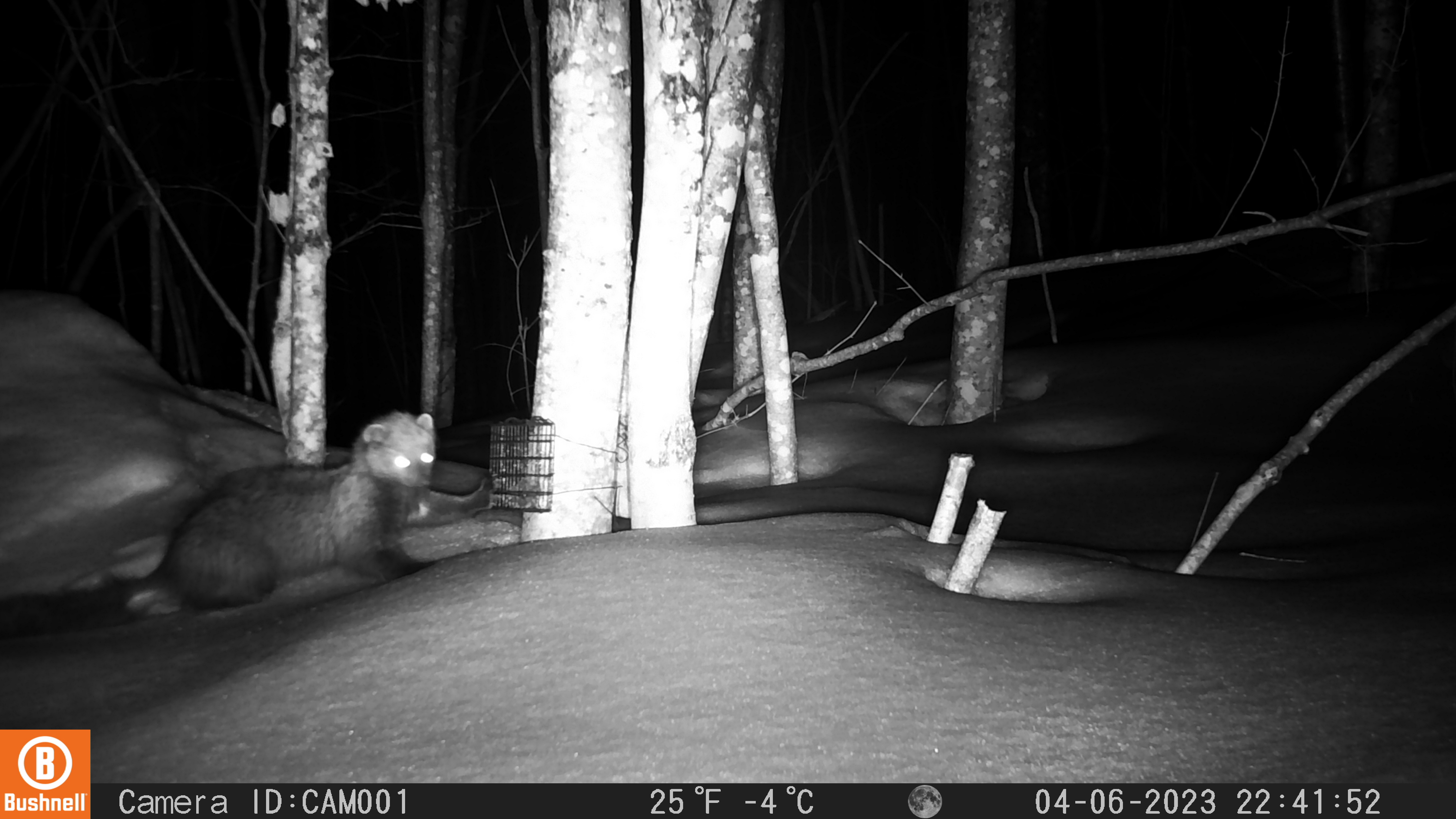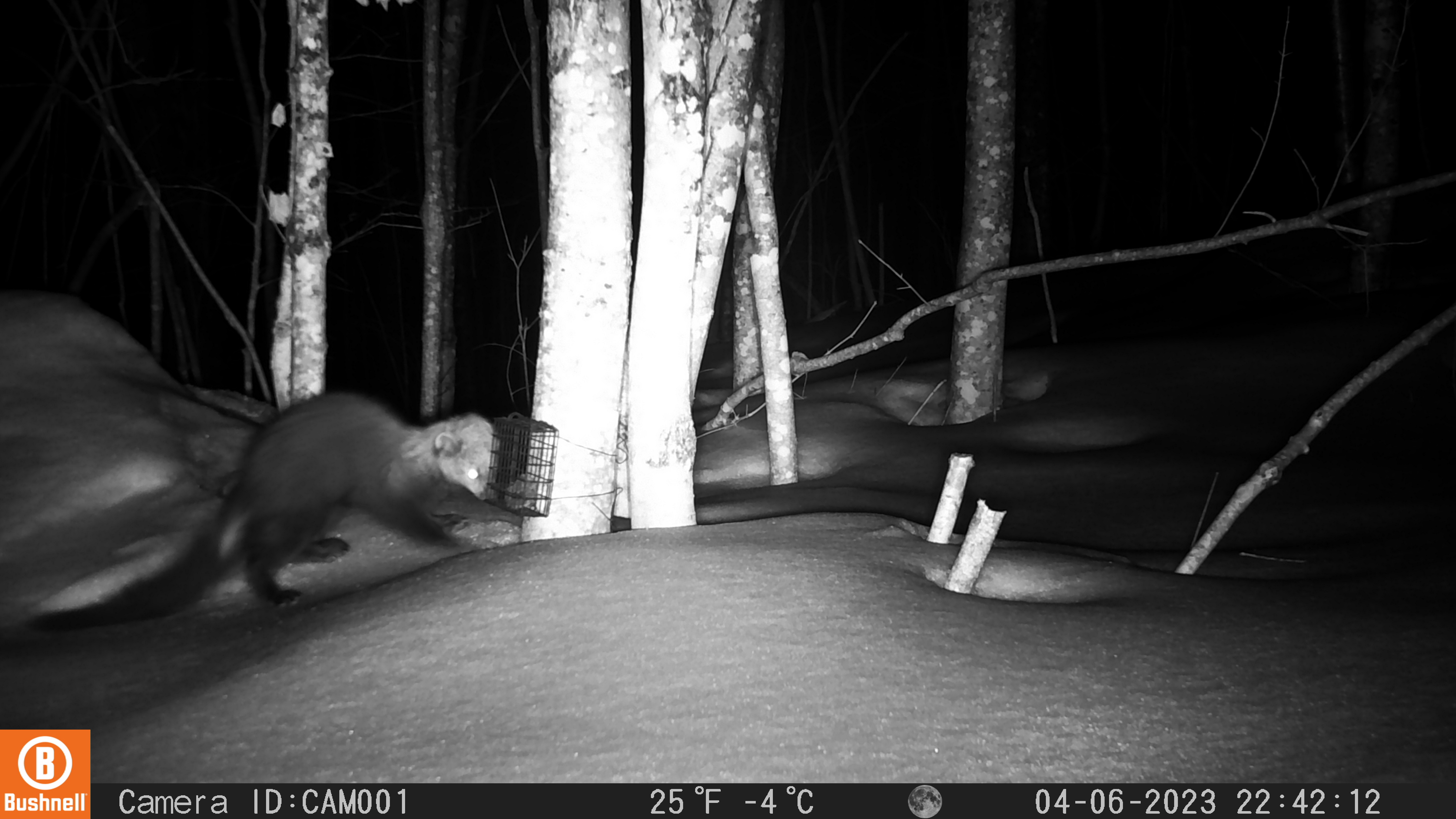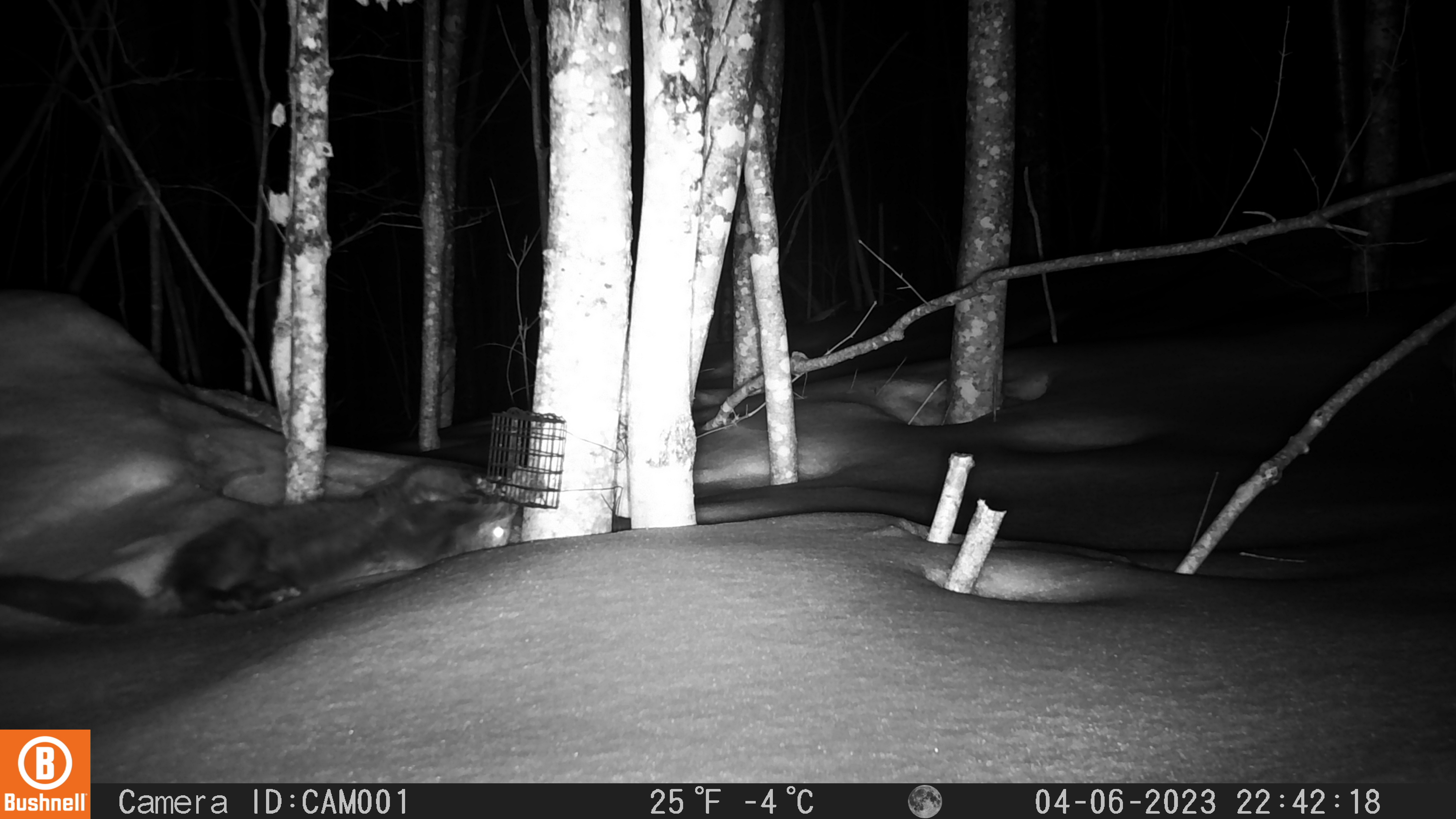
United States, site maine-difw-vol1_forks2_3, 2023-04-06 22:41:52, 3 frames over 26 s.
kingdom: Animalia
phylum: Chordata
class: Mammalia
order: Carnivora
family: Mustelidae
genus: Pekania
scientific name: Pekania pennanti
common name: fisher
Fisher (Pekania pennanti).